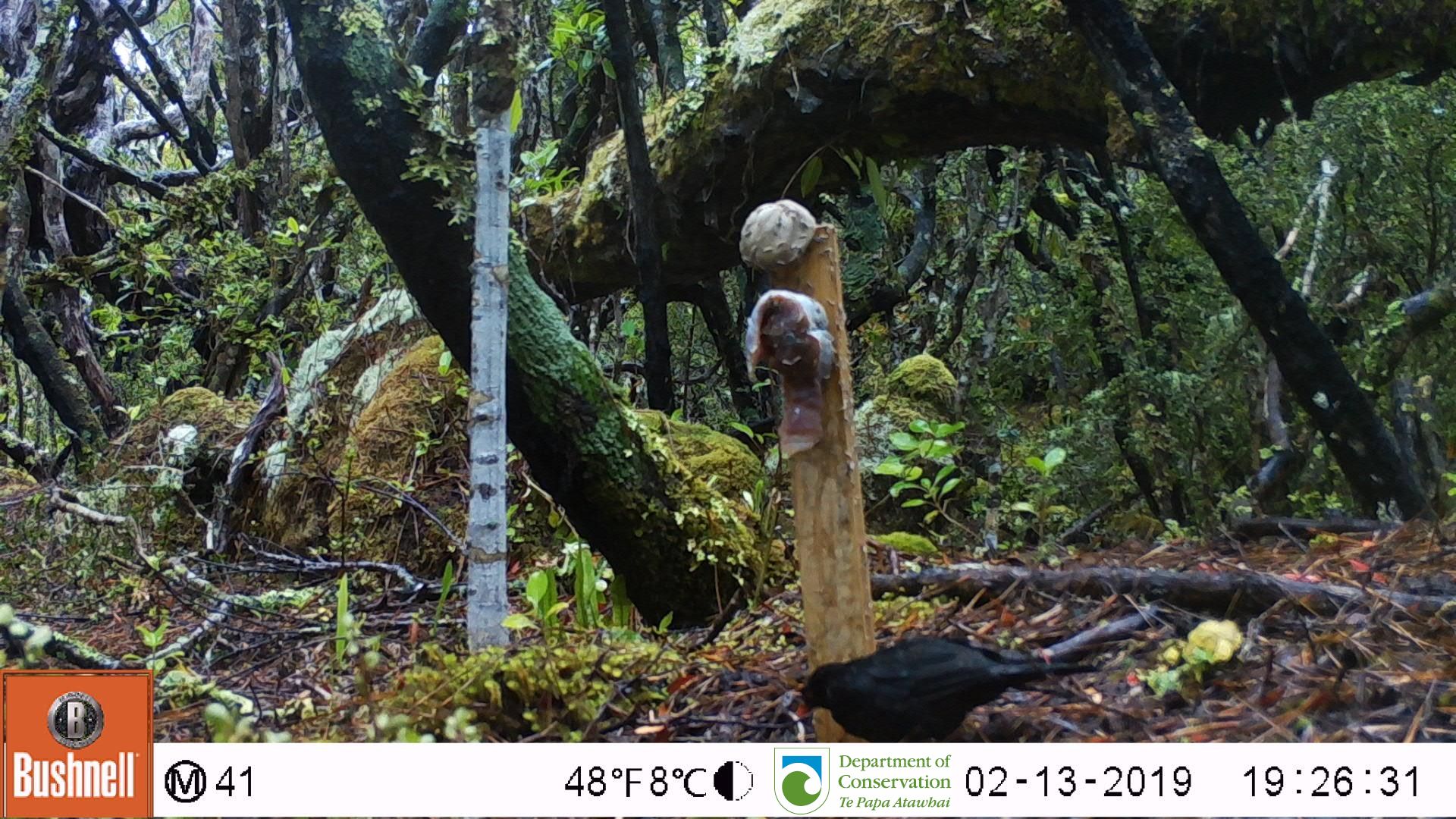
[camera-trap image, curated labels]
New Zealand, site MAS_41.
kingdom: Animalia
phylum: Chordata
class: Aves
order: Passeriformes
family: Turdidae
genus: Turdus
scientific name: Turdus merula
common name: eurasian blackbird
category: blackbird